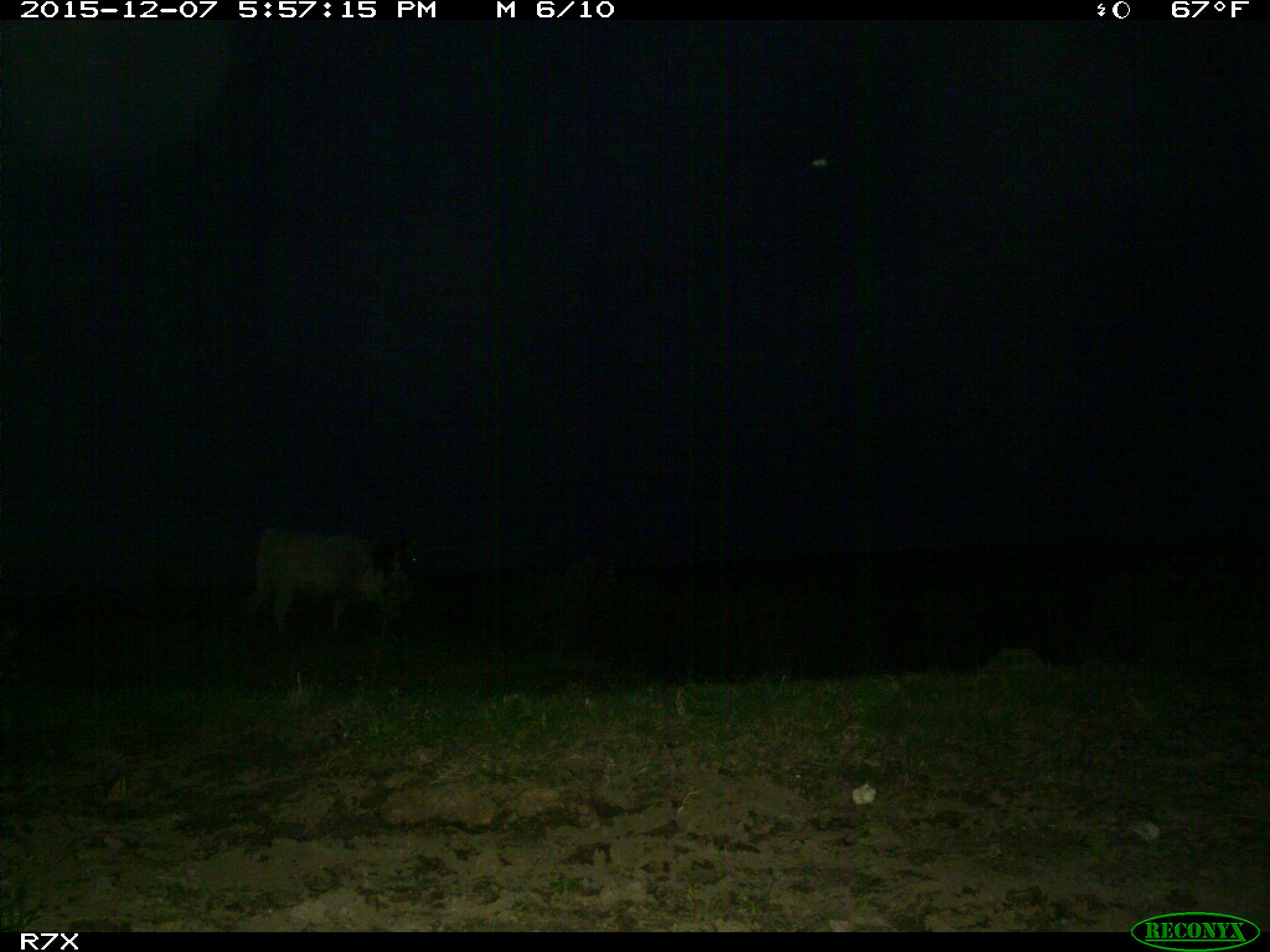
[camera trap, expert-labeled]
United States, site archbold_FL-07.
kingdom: Animalia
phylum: Chordata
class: Mammalia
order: Artiodactyla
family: Bovidae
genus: Bos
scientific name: Bos taurus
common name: domestic cow